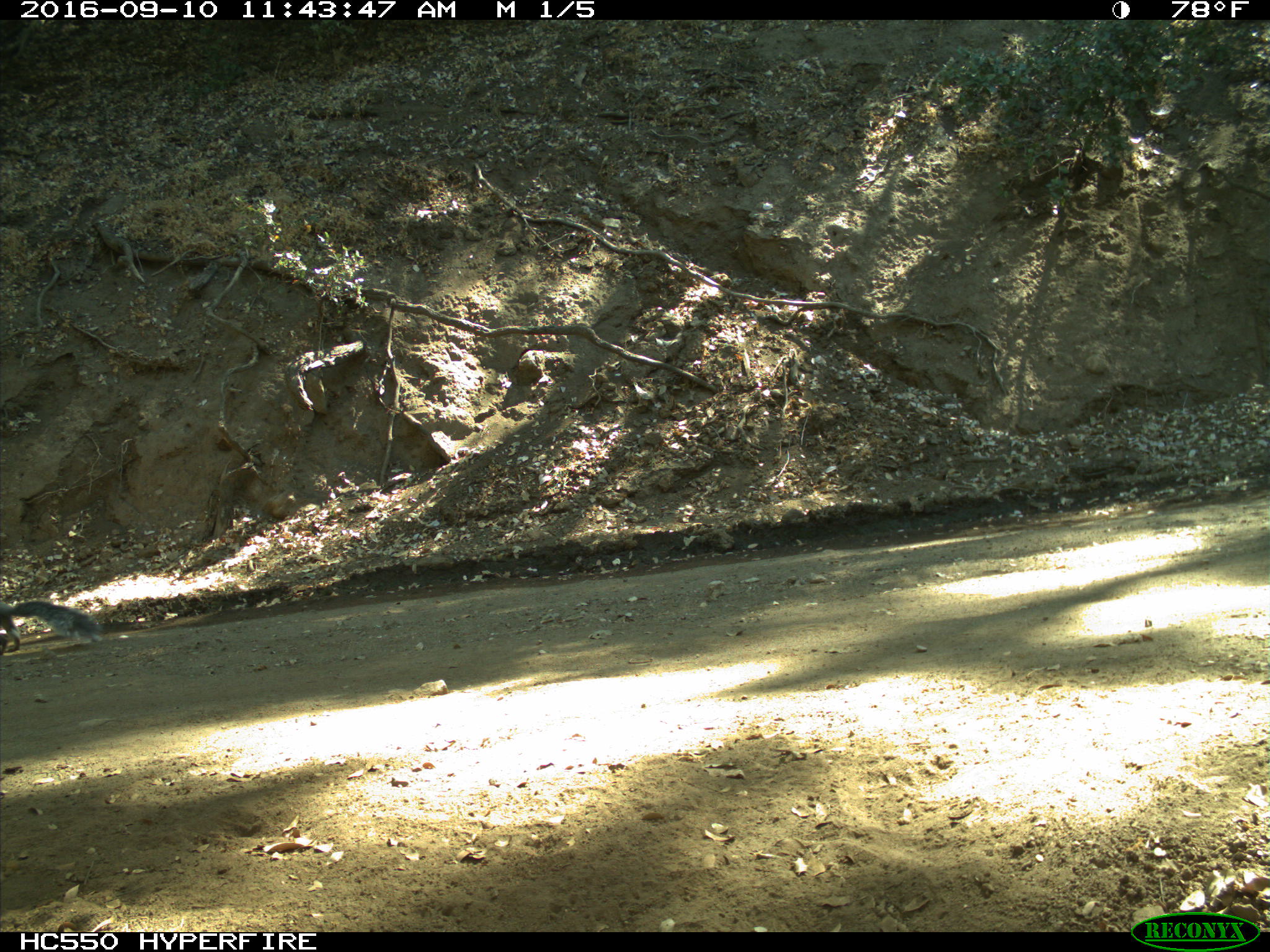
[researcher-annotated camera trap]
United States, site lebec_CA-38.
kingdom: Animalia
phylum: Chordata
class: Mammalia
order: Rodentia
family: Sciuridae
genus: Sciurus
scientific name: Sciurus carolinensis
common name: eastern gray squirrel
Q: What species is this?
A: Sciurus carolinensis (eastern gray squirrel).